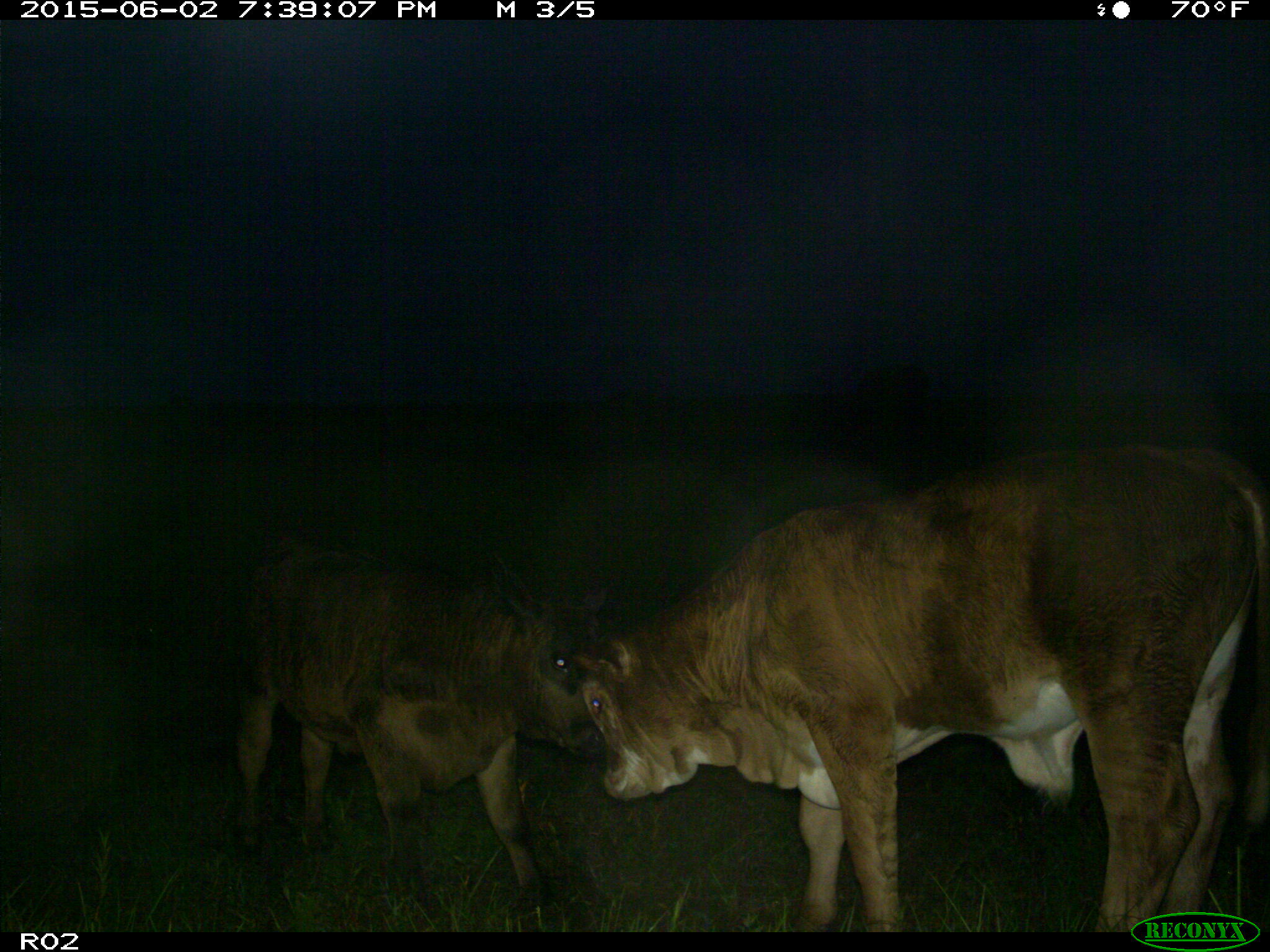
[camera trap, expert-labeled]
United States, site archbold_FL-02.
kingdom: Animalia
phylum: Chordata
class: Mammalia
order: Artiodactyla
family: Bovidae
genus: Bos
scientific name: Bos taurus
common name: domestic cow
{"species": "Bos taurus (domestic cow)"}